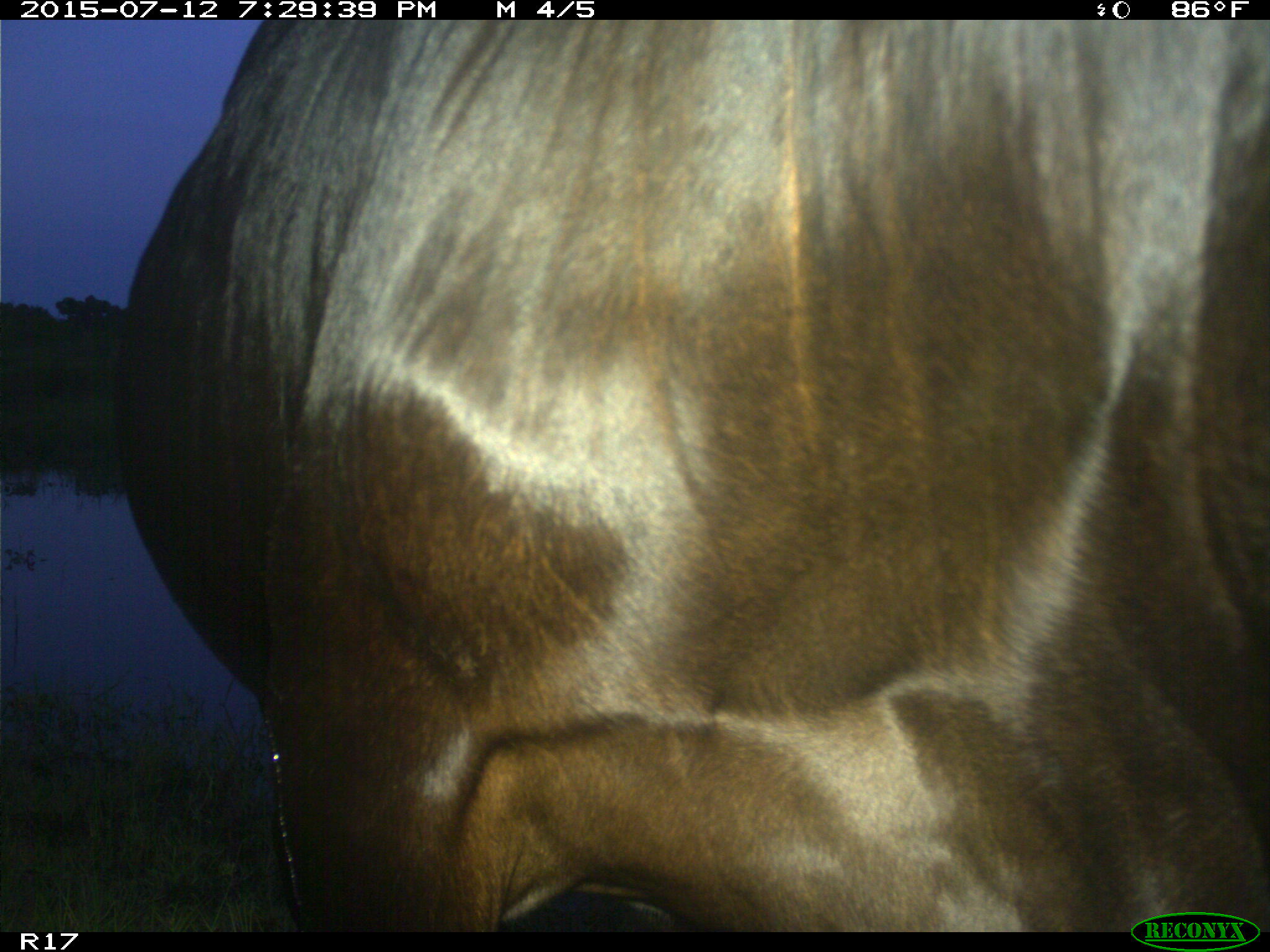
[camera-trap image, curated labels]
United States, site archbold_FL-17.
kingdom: Animalia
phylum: Chordata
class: Mammalia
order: Artiodactyla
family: Bovidae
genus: Bos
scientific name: Bos taurus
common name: domestic cow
Bos taurus (domestic cow).